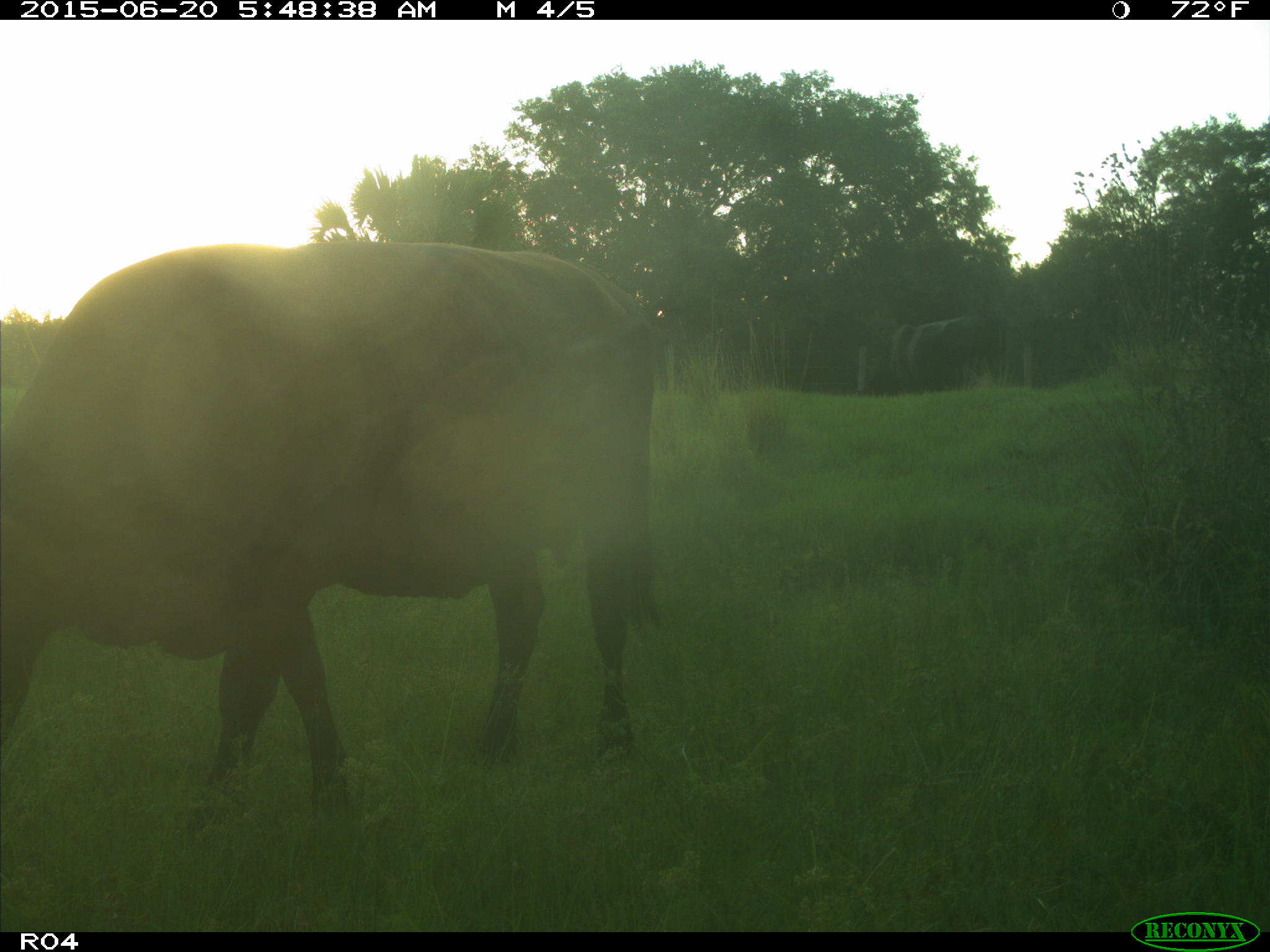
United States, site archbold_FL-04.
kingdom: Animalia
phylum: Chordata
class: Mammalia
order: Artiodactyla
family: Bovidae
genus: Bos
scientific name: Bos taurus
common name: domestic cow